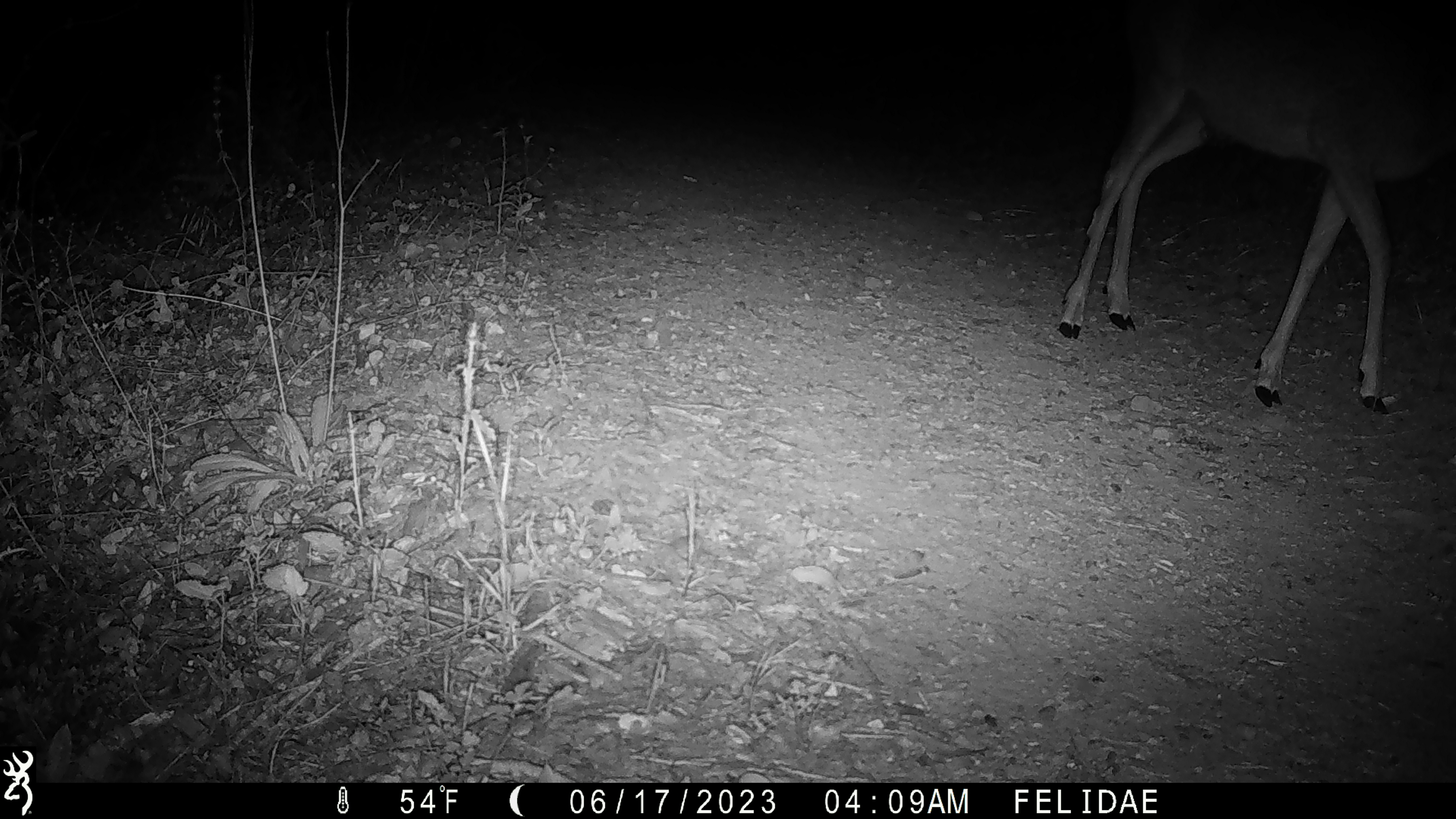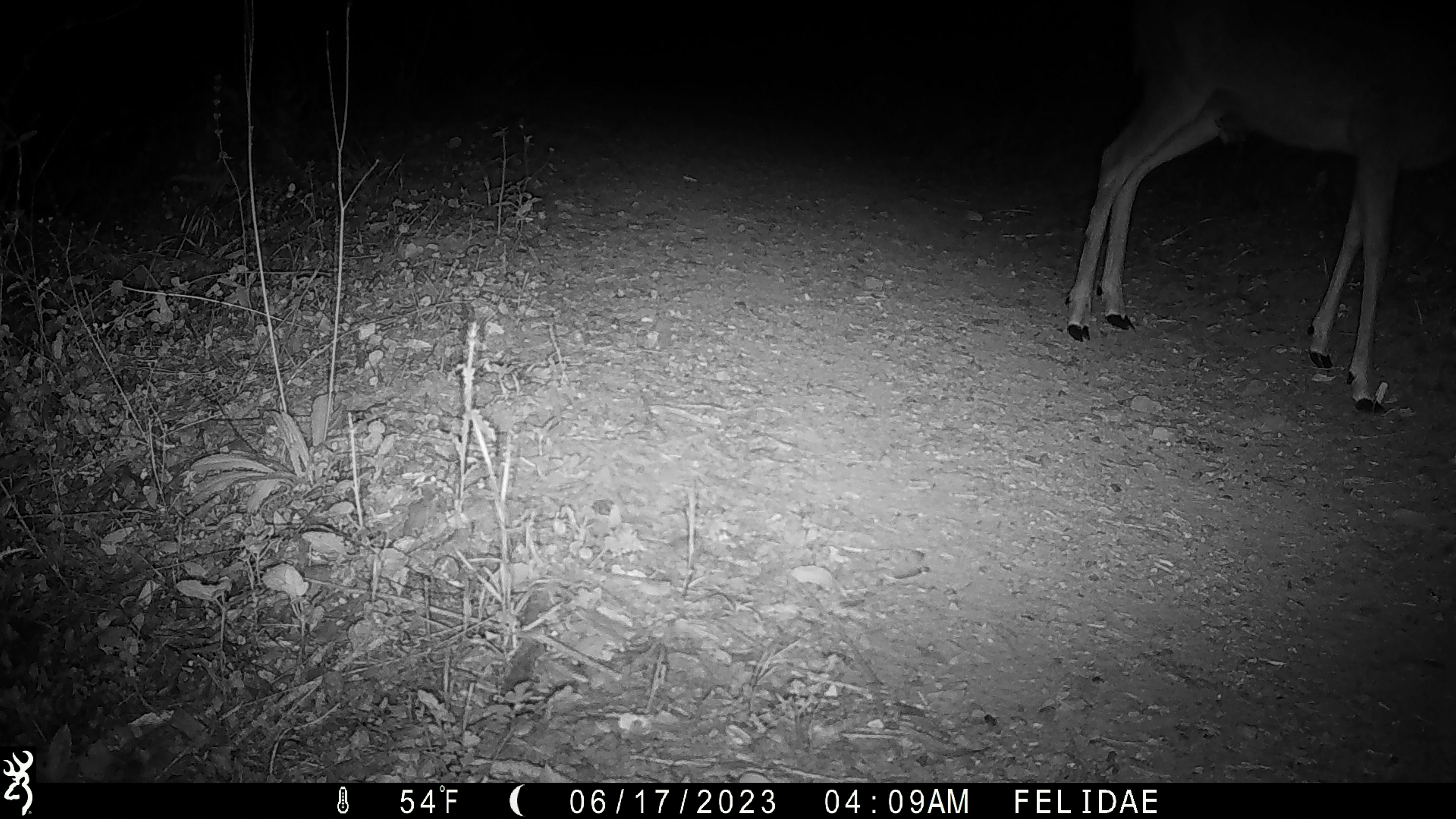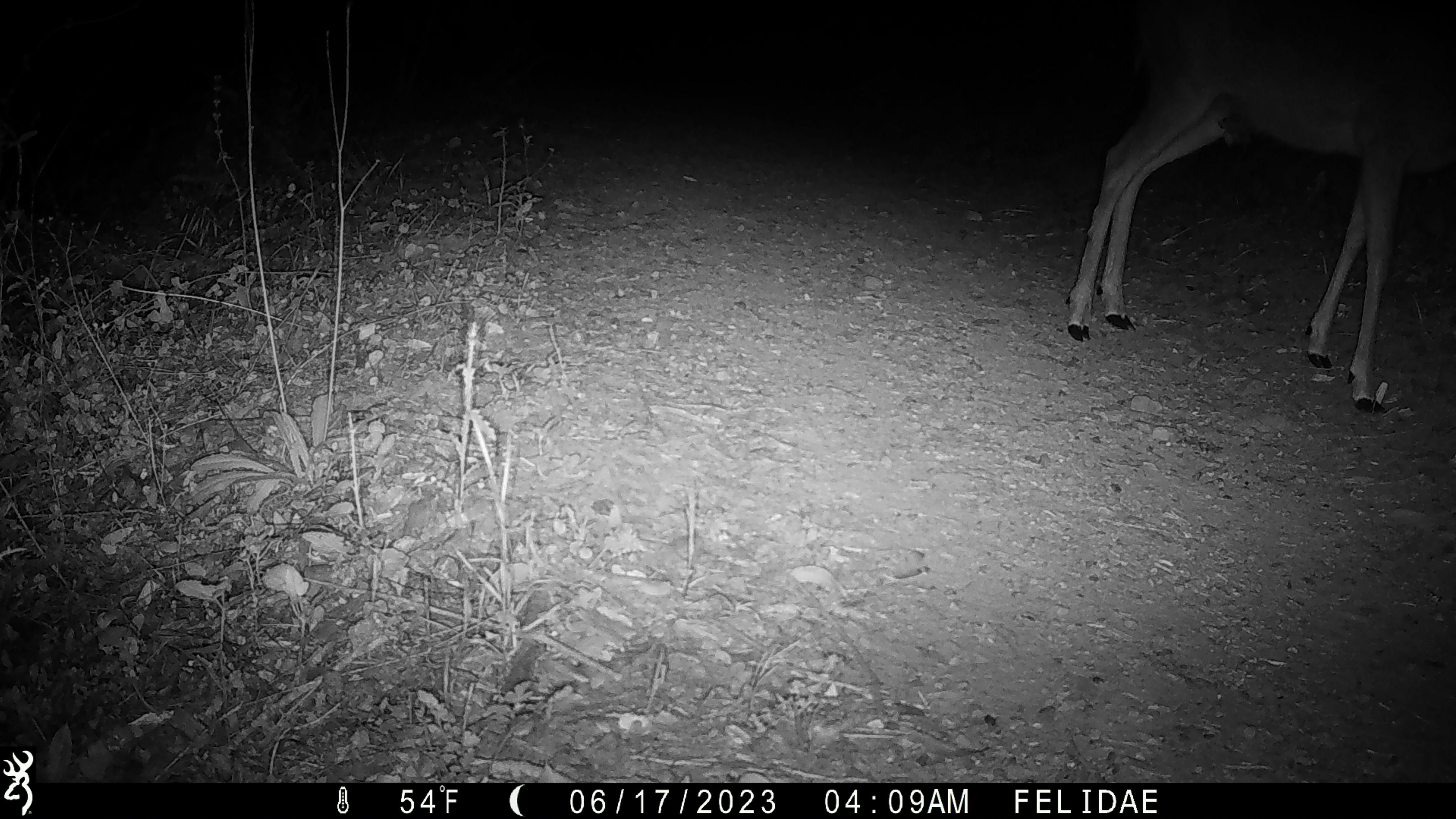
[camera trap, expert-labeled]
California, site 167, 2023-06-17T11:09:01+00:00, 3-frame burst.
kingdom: Animalia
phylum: Chordata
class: Mammalia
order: Artiodactyla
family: Cervidae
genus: Odocoileus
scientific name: Odocoileus hemionus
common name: mule deer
Mule deer (Odocoileus hemionus).